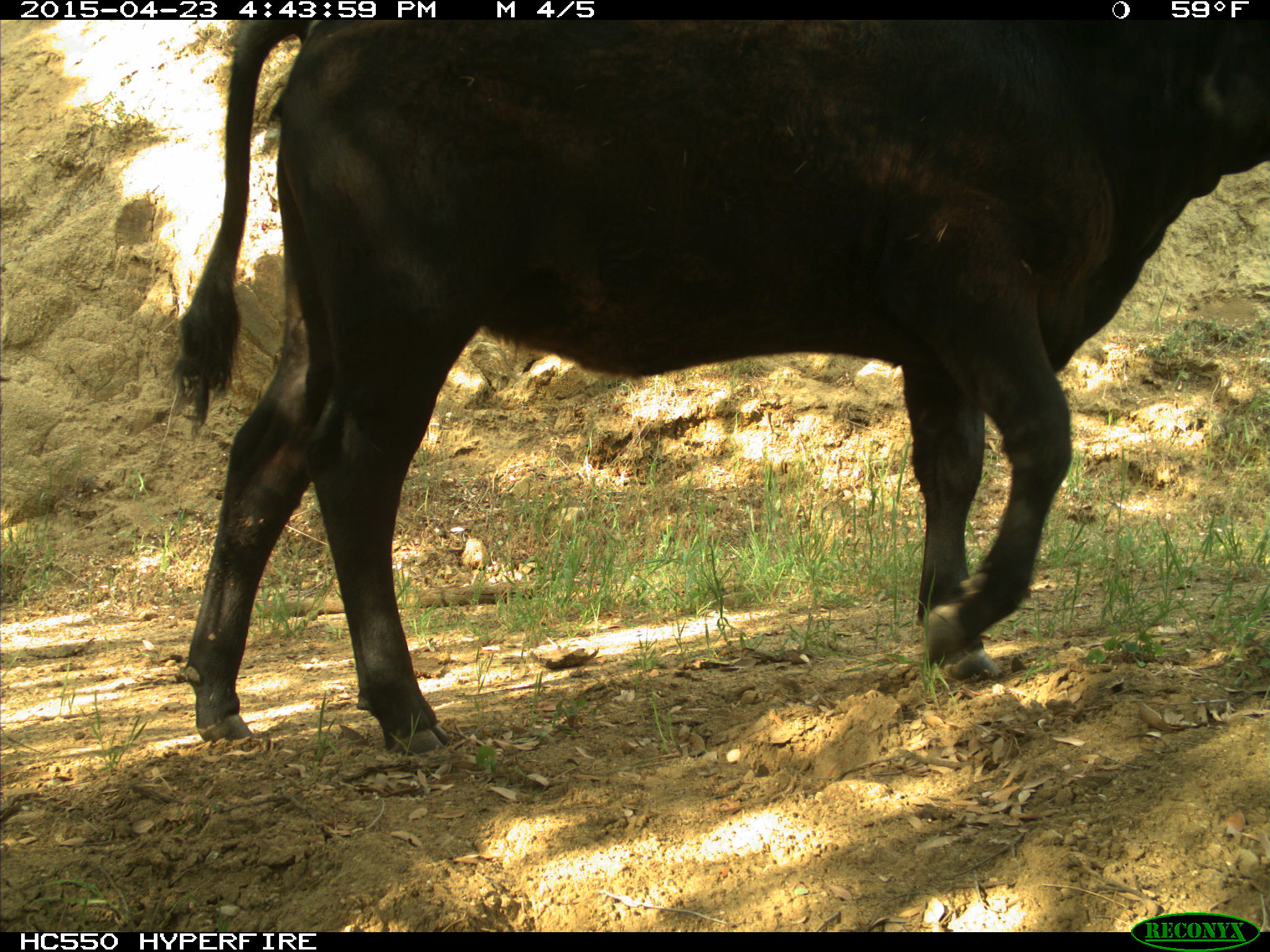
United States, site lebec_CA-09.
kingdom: Animalia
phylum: Chordata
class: Mammalia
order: Artiodactyla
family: Bovidae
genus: Bos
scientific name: Bos taurus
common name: domestic cow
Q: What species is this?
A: Bos taurus (domestic cow).